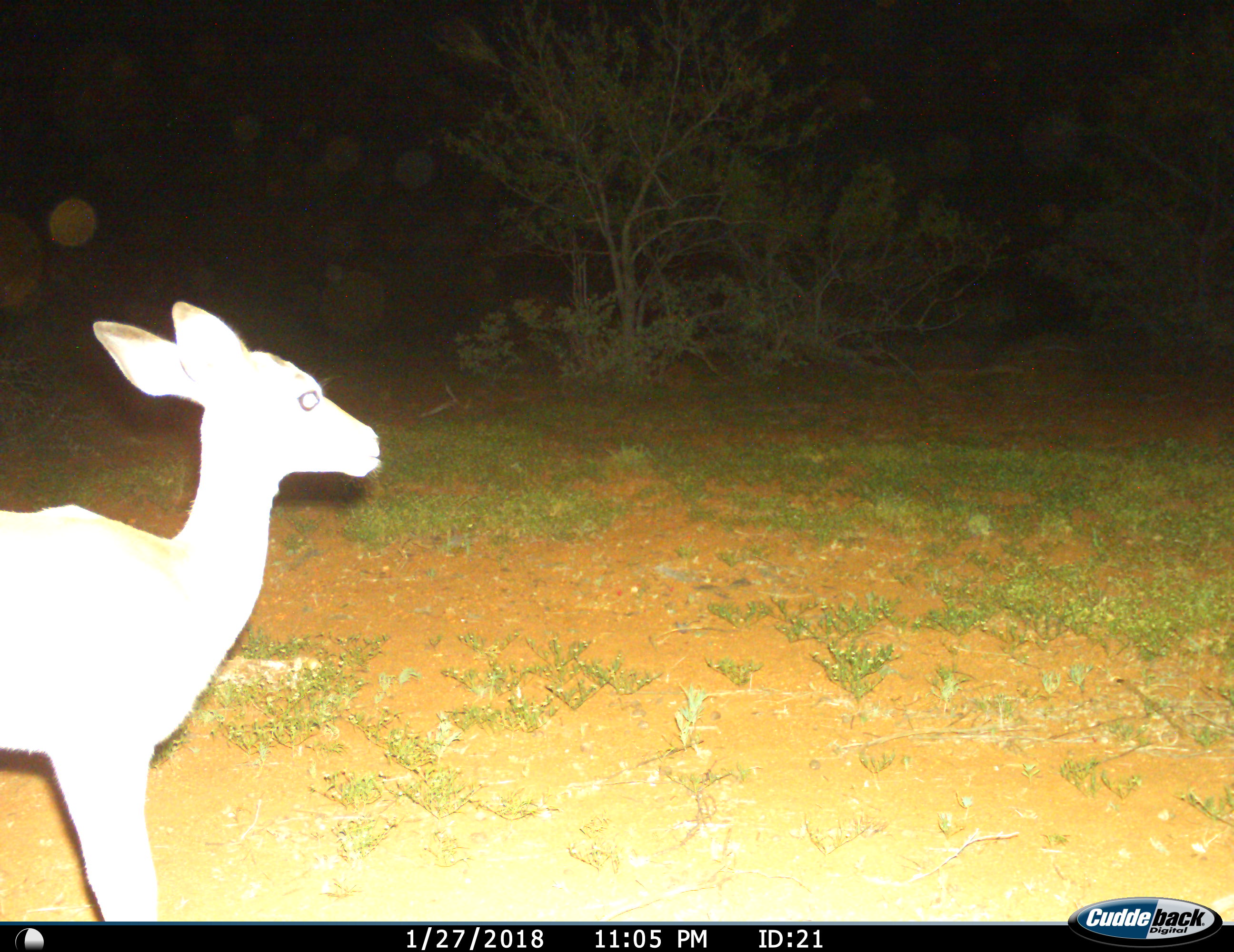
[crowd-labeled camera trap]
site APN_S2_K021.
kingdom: Animalia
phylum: Chordata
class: Mammalia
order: Artiodactyla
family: Bovidae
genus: Aepyceros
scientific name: Aepyceros melampus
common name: impala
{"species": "impala (Aepyceros melampus)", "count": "1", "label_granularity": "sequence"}